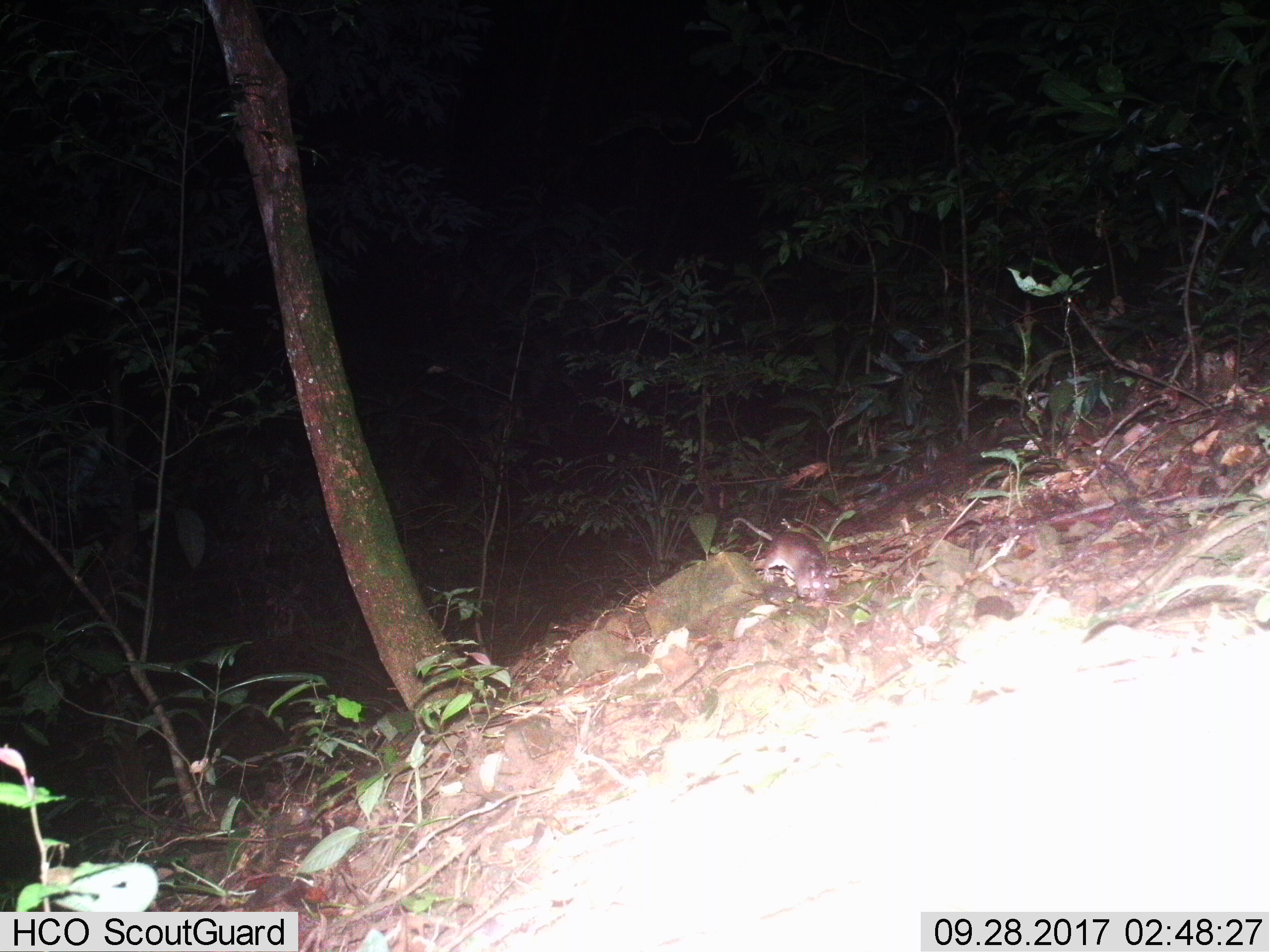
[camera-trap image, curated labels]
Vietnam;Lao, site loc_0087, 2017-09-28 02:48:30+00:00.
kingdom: Animalia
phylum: Chordata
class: Mammalia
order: Rodentia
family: Muridae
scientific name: Muridae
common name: old-world mice and rats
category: unidentified murid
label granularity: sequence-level